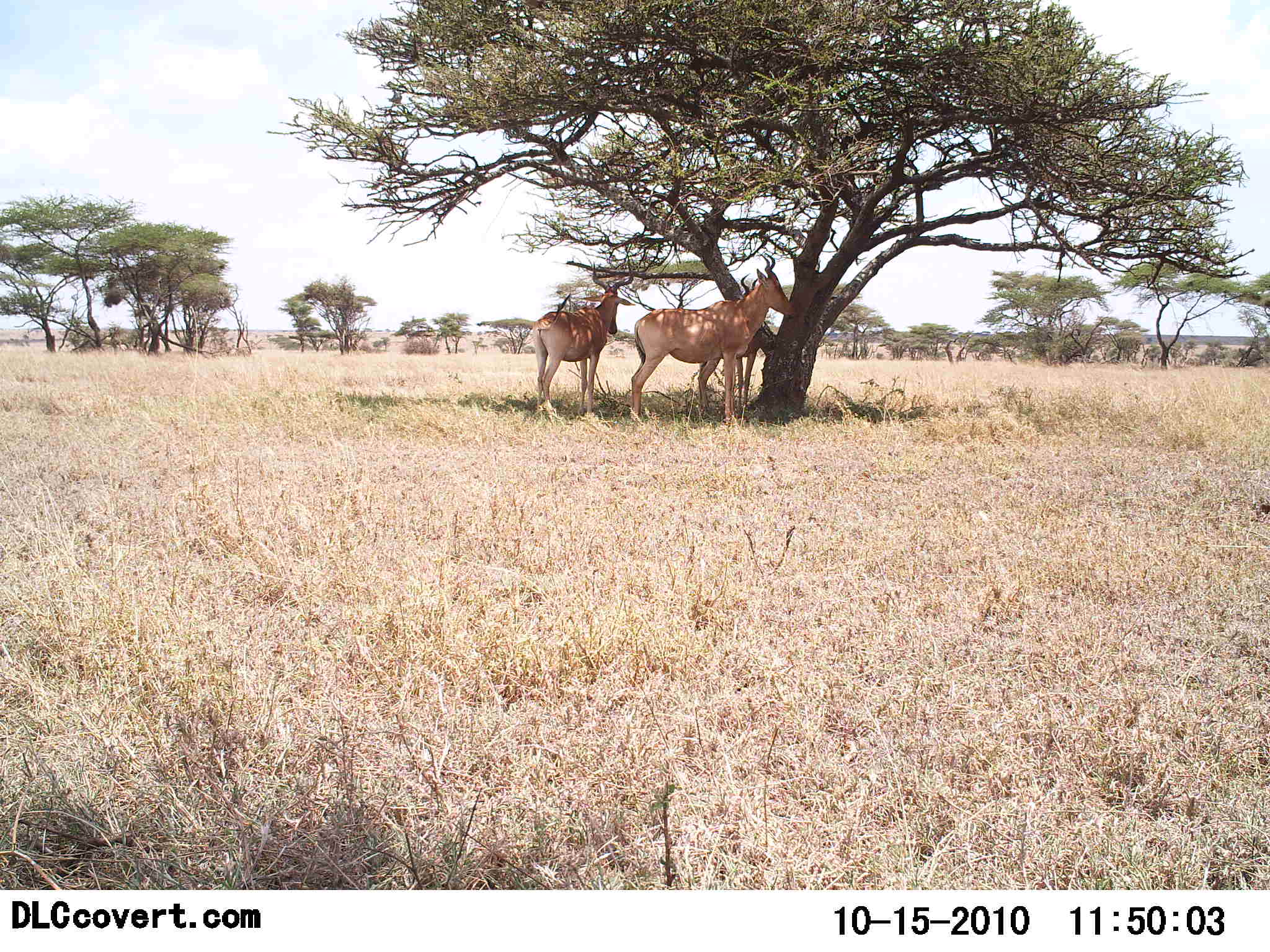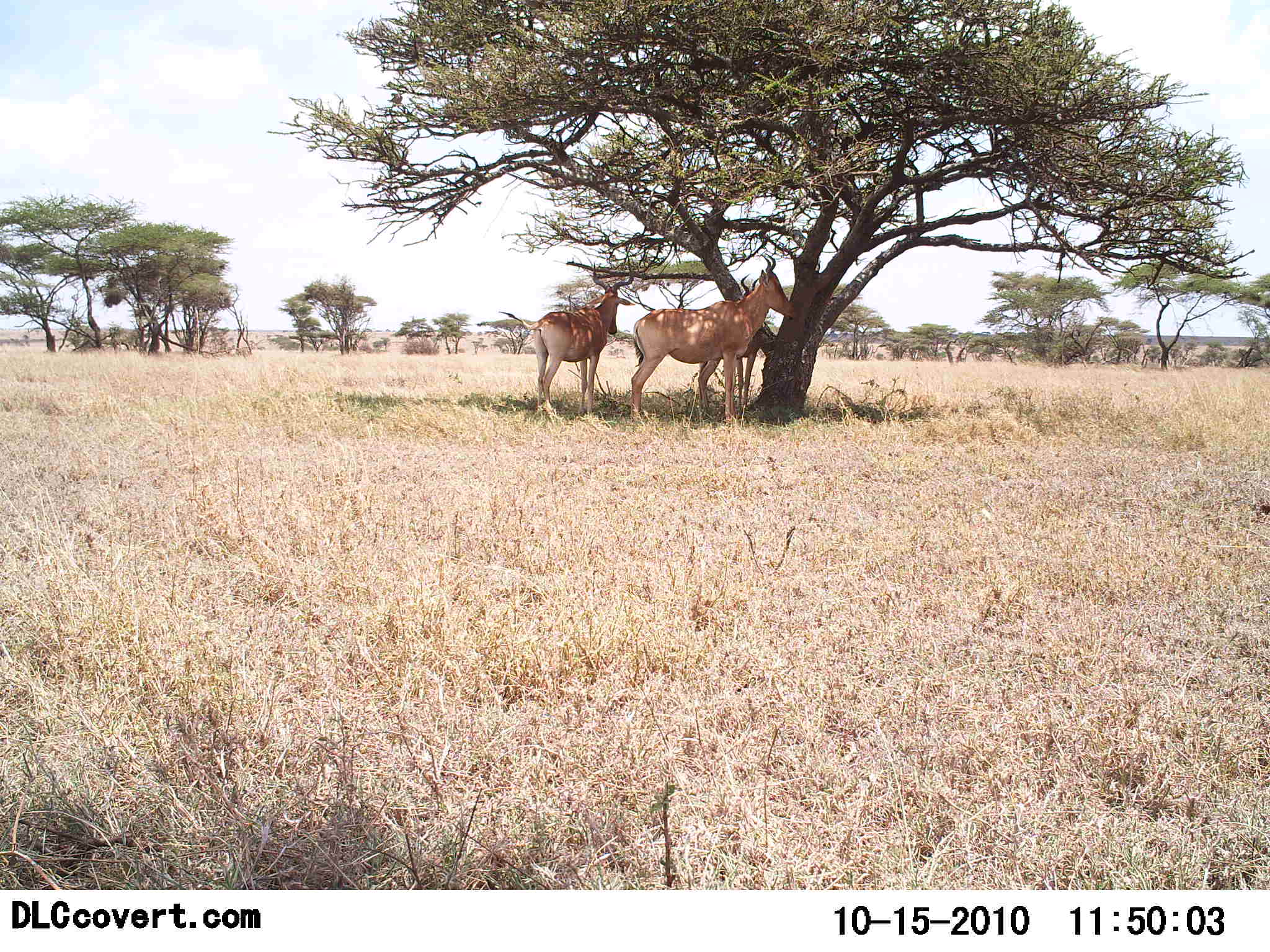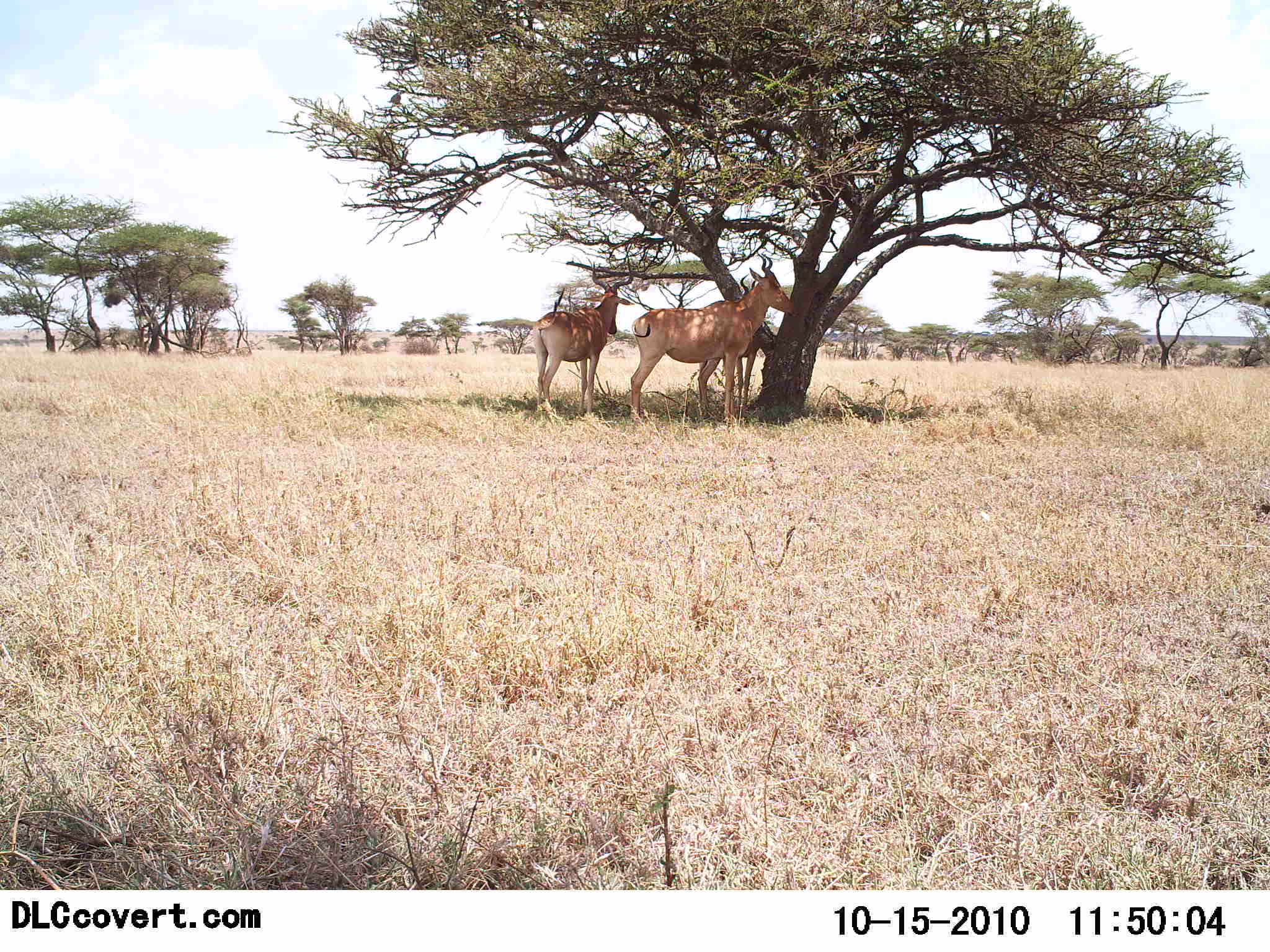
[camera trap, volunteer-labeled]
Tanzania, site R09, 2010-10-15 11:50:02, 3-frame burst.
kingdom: Animalia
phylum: Chordata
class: Mammalia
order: Artiodactyla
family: Bovidae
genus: Alcelaphus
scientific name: Alcelaphus buselaphus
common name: hartebeest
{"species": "hartebeest (Alcelaphus buselaphus)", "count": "3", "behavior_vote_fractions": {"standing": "89%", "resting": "17%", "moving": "0%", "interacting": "6%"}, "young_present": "0%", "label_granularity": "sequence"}